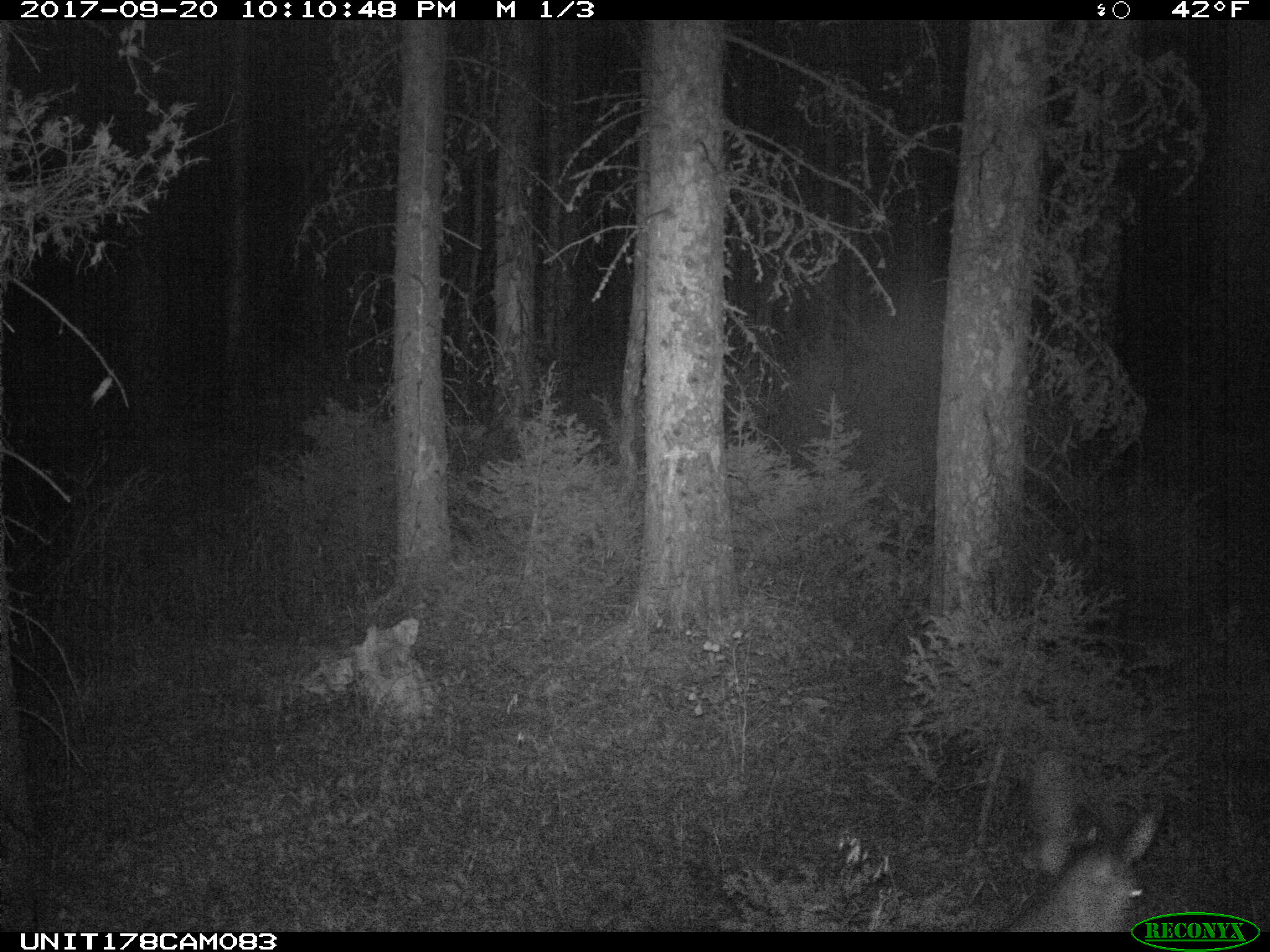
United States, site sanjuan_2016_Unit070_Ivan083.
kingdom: Animalia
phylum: Chordata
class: Mammalia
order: Artiodactyla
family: Cervidae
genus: Odocoileus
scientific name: Odocoileus hemionus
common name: mule deer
Odocoileus hemionus (mule deer).